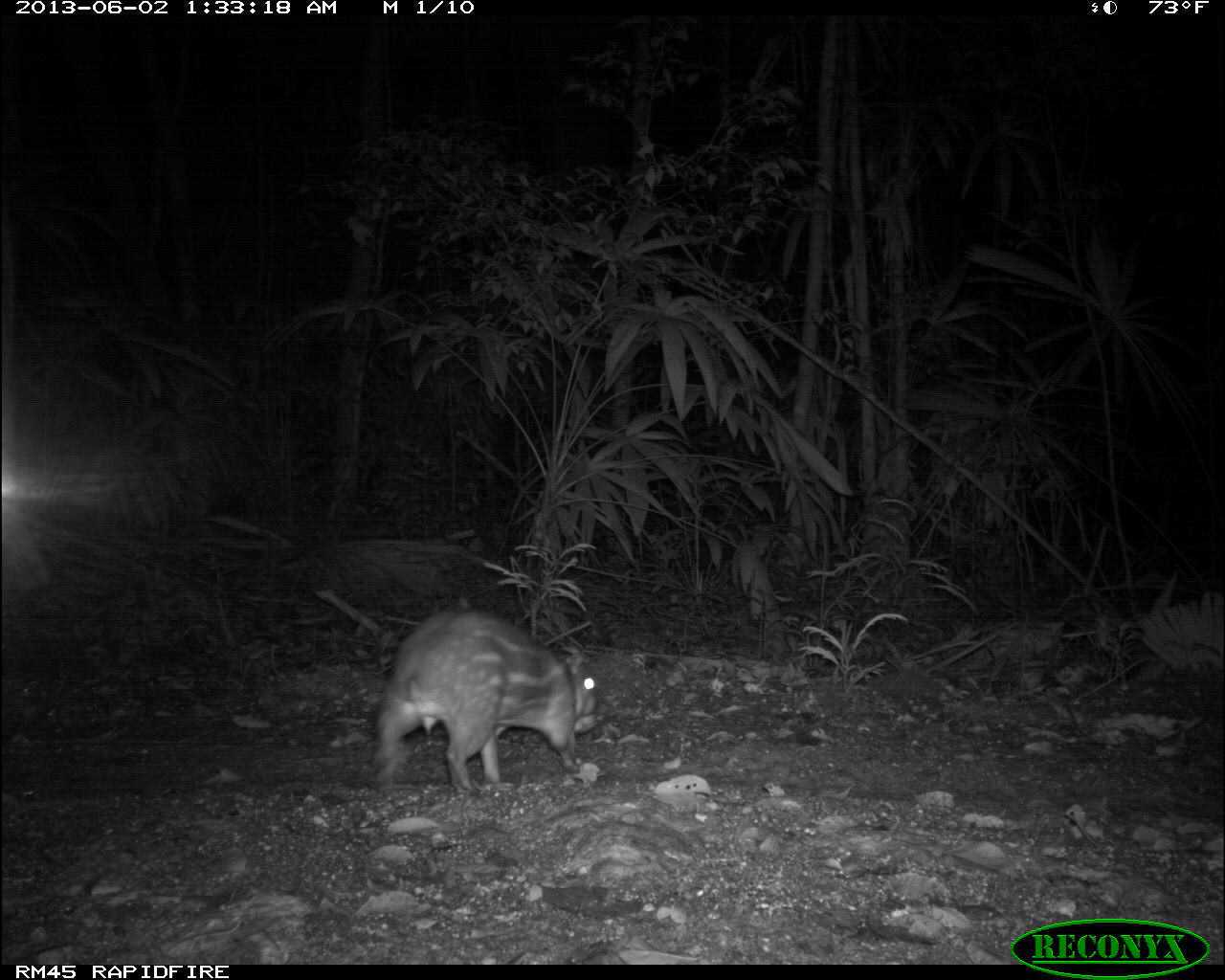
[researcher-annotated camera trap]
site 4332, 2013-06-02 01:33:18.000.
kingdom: Animalia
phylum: Chordata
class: Mammalia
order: Rodentia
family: Cuniculidae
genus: Cuniculus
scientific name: Cuniculus paca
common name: lowland paca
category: agouti paca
Agouti paca (lowland paca) (Cuniculus paca), count 1.